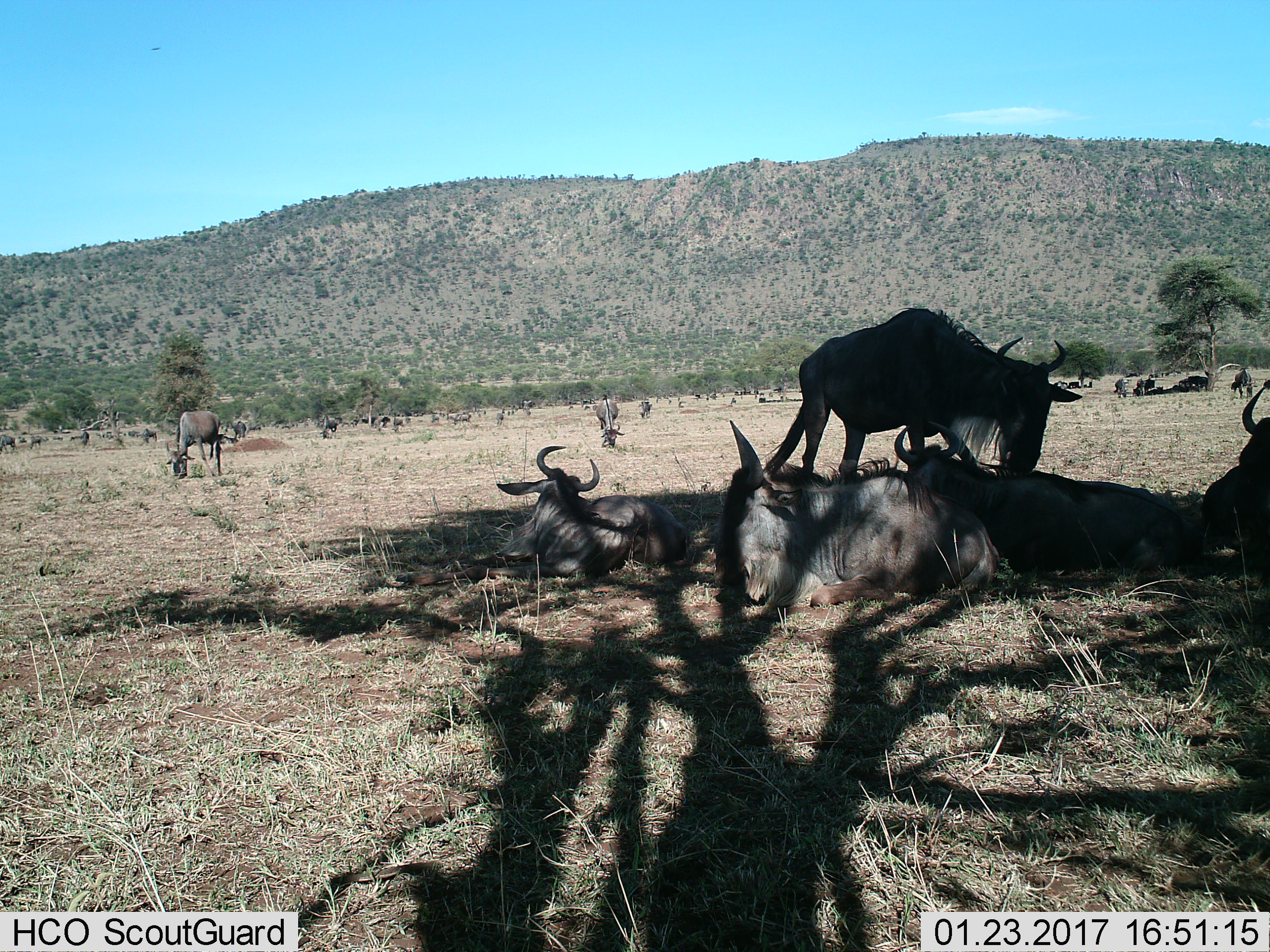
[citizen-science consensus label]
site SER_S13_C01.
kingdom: Animalia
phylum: Chordata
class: Mammalia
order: Artiodactyla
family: Bovidae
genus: Connochaetes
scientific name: Connochaetes taurinus taurinus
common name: blue wildebeest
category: wildebeestblue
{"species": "wildebeestblue (blue wildebeest) (Connochaetes taurinus taurinus)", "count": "11-50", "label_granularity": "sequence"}